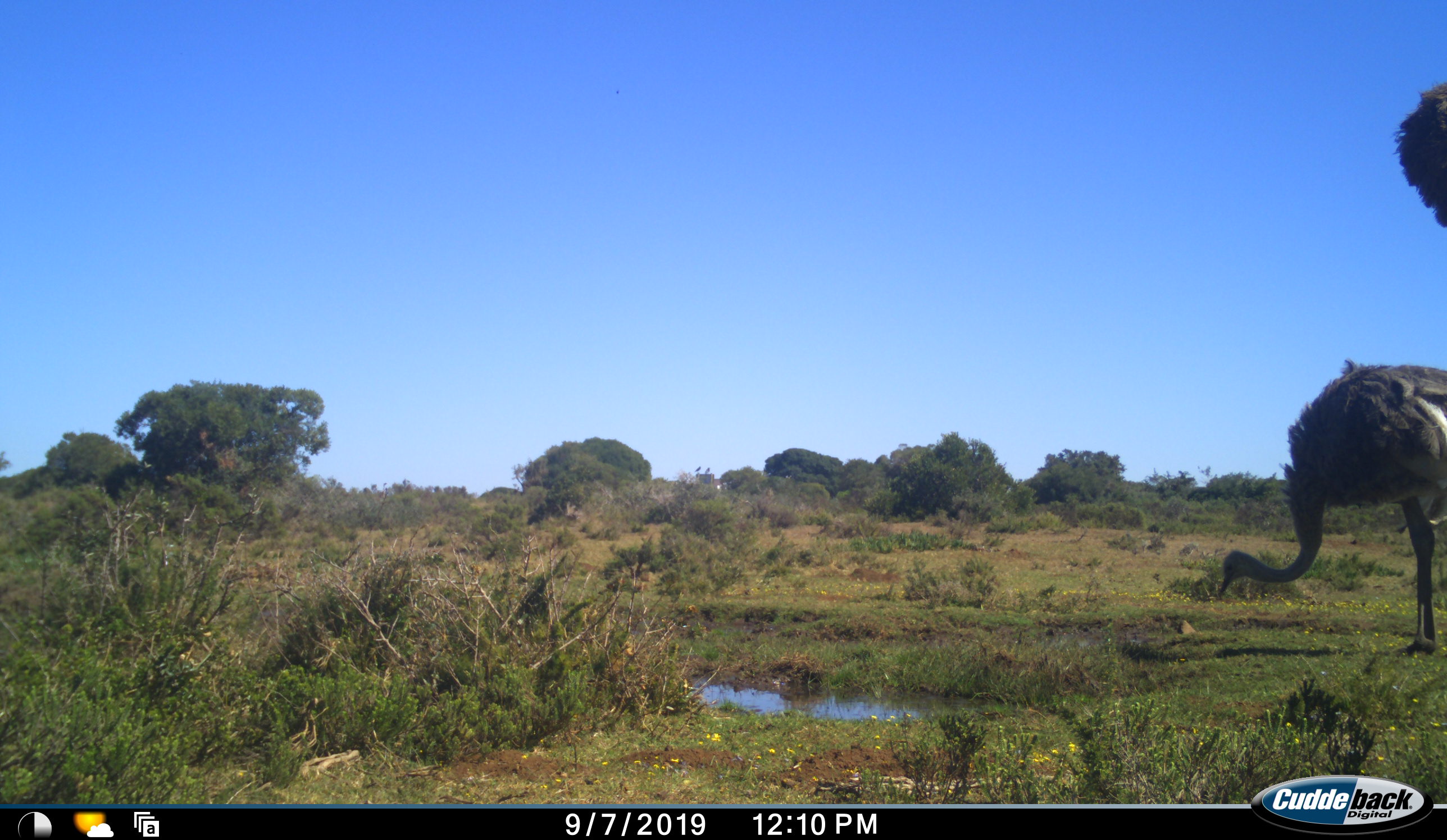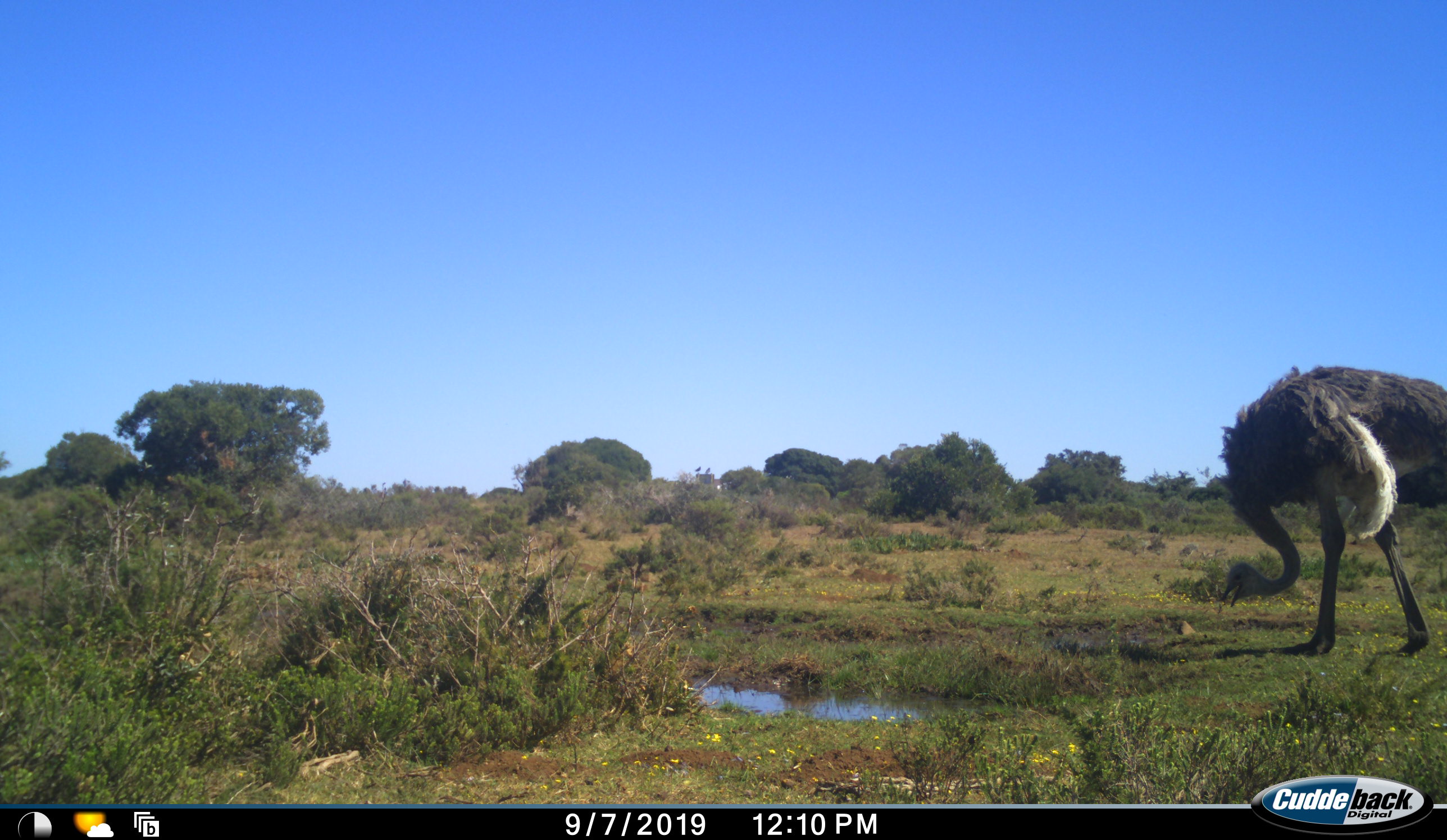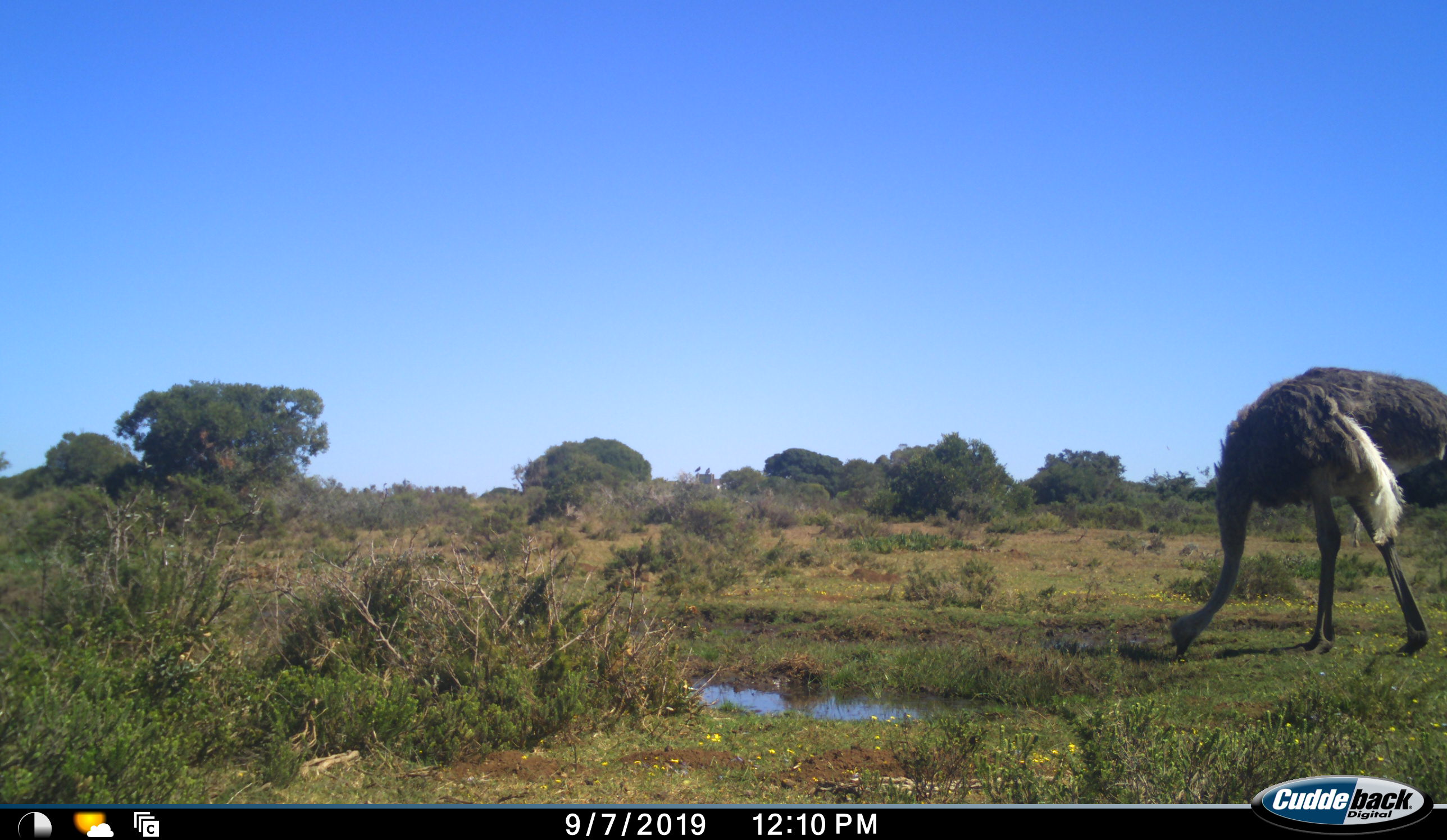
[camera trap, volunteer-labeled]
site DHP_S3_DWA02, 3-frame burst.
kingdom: Animalia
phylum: Chordata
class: Aves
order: Struthioniformes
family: Struthionidae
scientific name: Struthionidae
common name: ostrich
Ostrich (Struthionidae), count 2. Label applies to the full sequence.